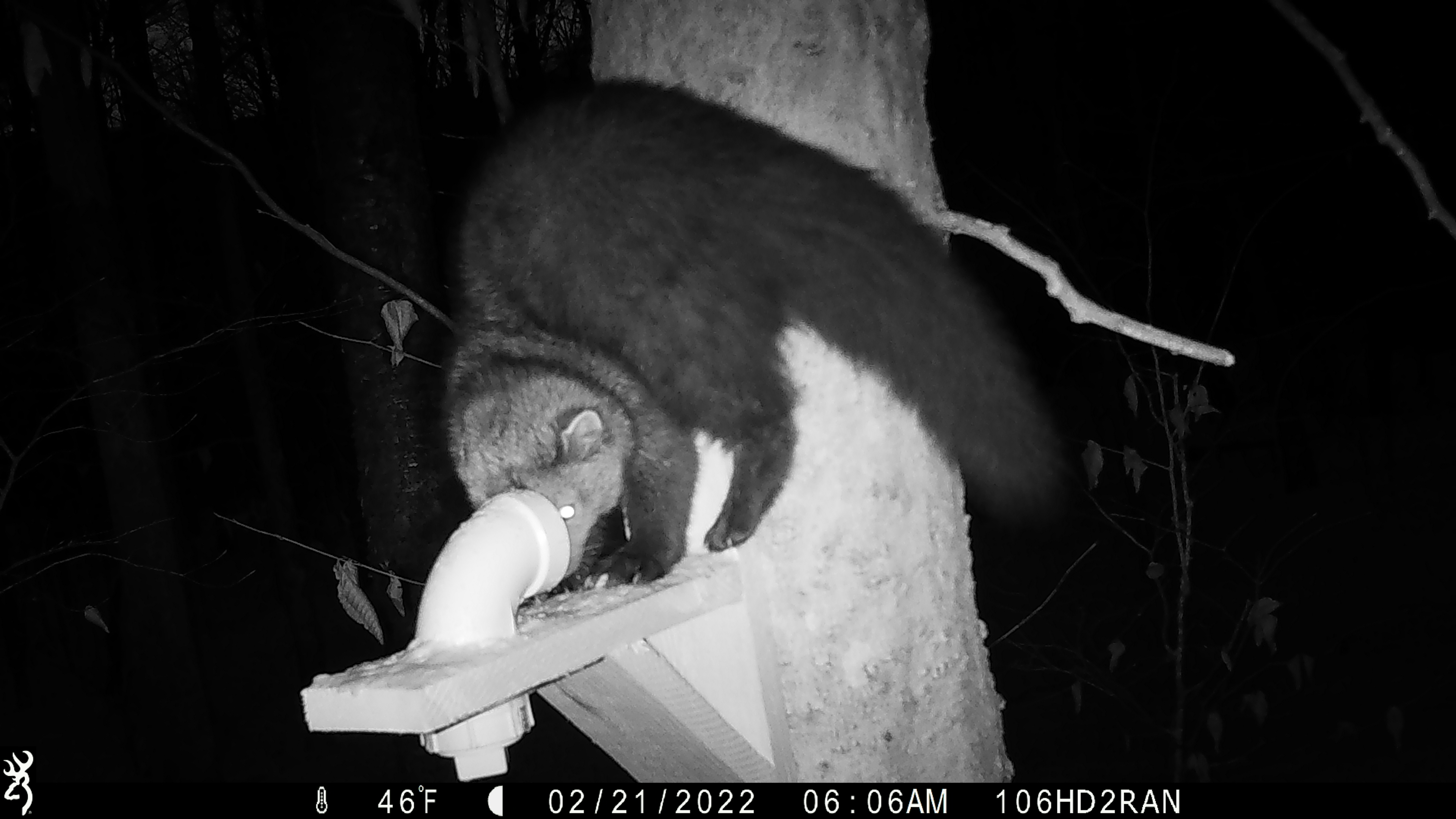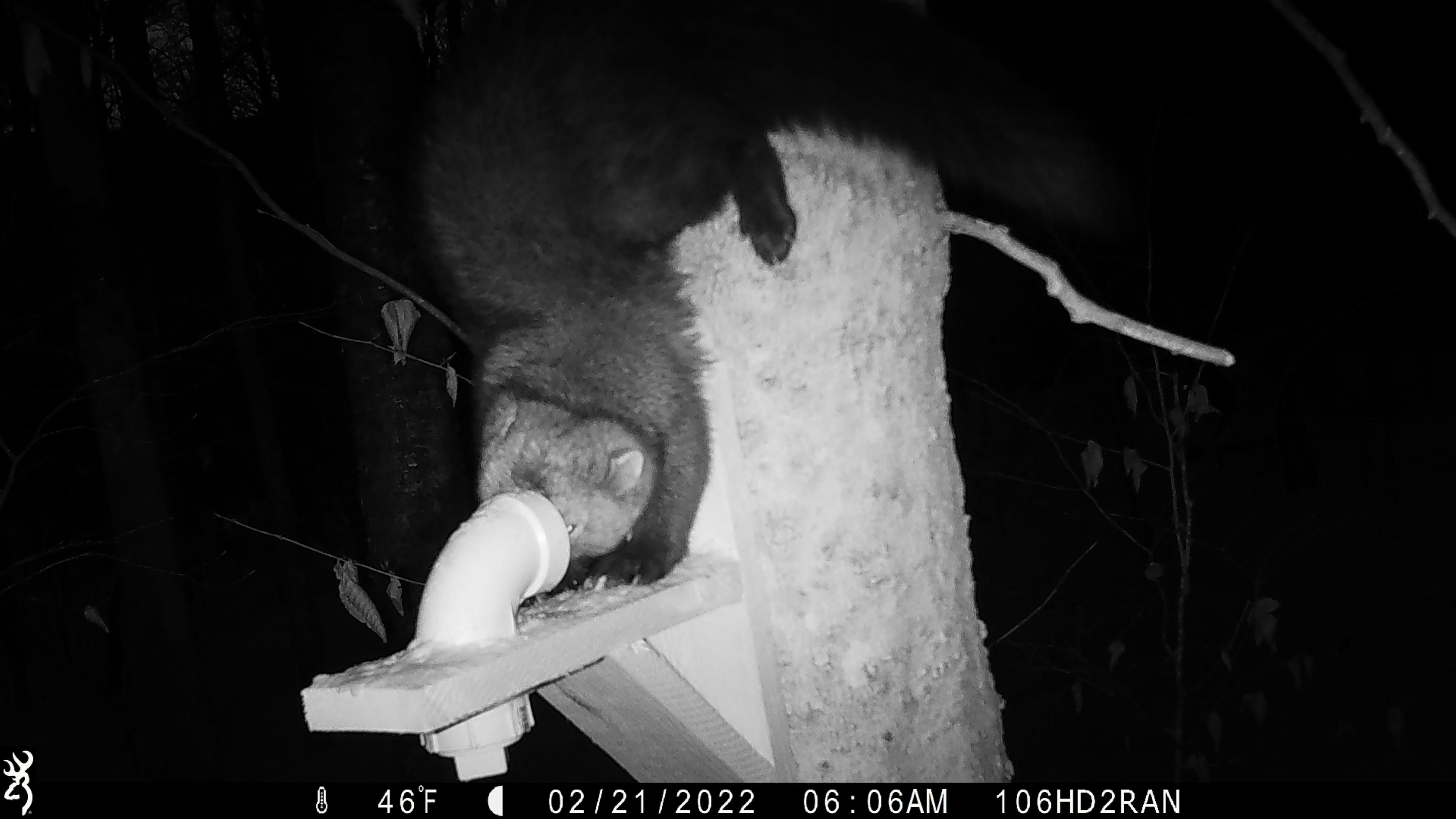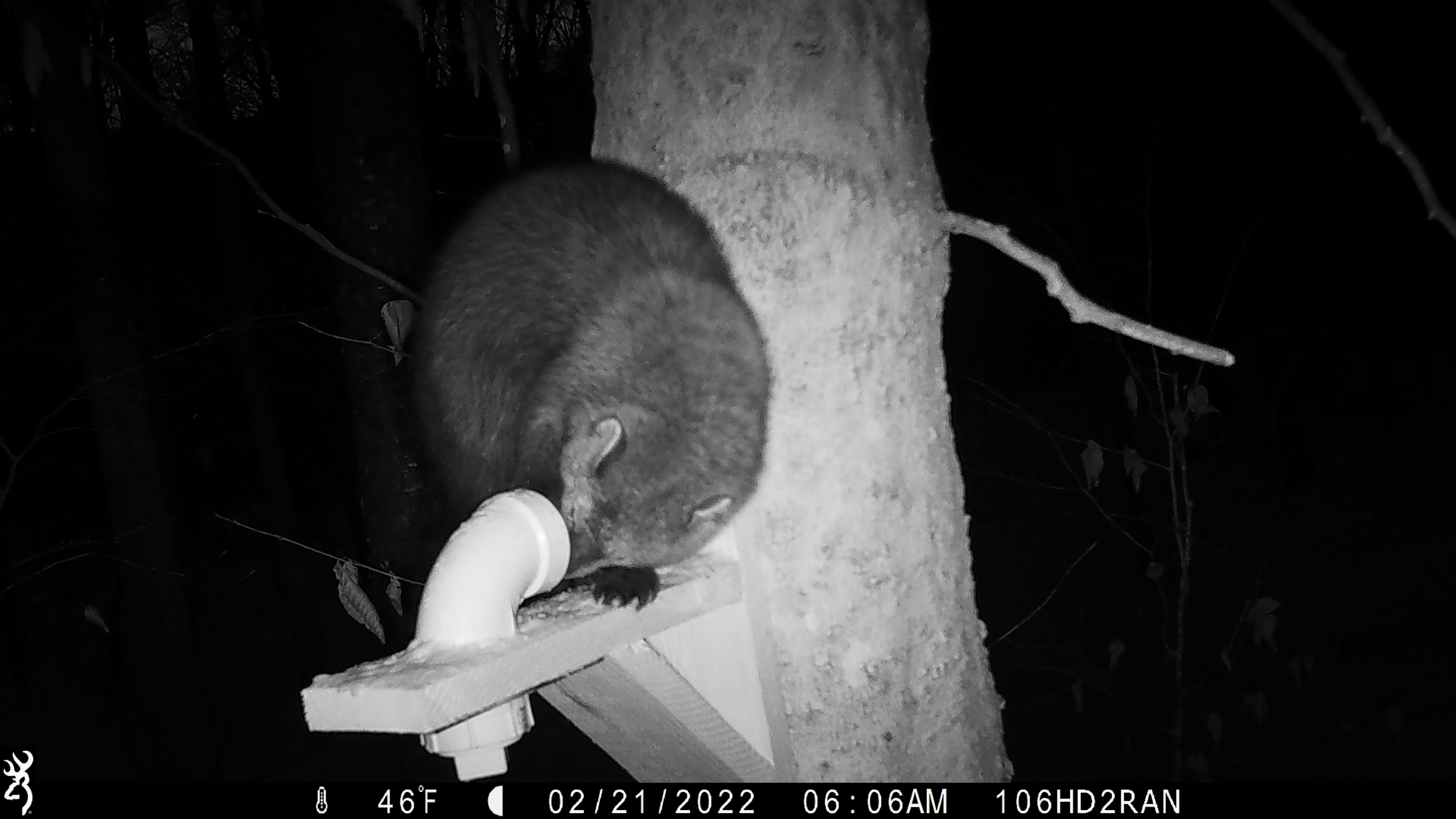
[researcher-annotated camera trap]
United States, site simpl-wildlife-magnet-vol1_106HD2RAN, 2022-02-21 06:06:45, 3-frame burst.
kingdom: Animalia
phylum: Chordata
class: Mammalia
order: Carnivora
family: Mustelidae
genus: Pekania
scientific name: Pekania pennanti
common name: fisher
Fisher (Pekania pennanti).